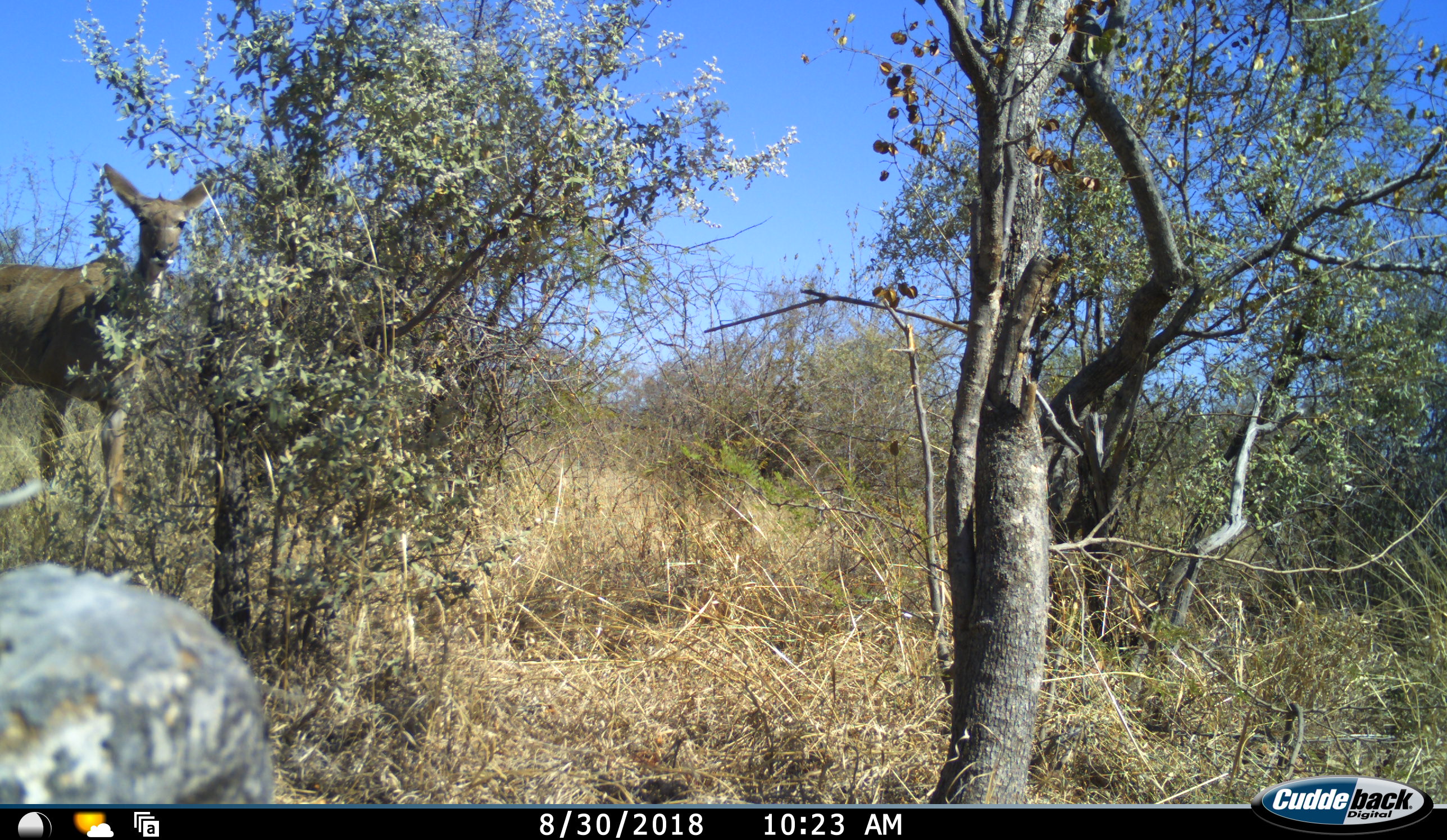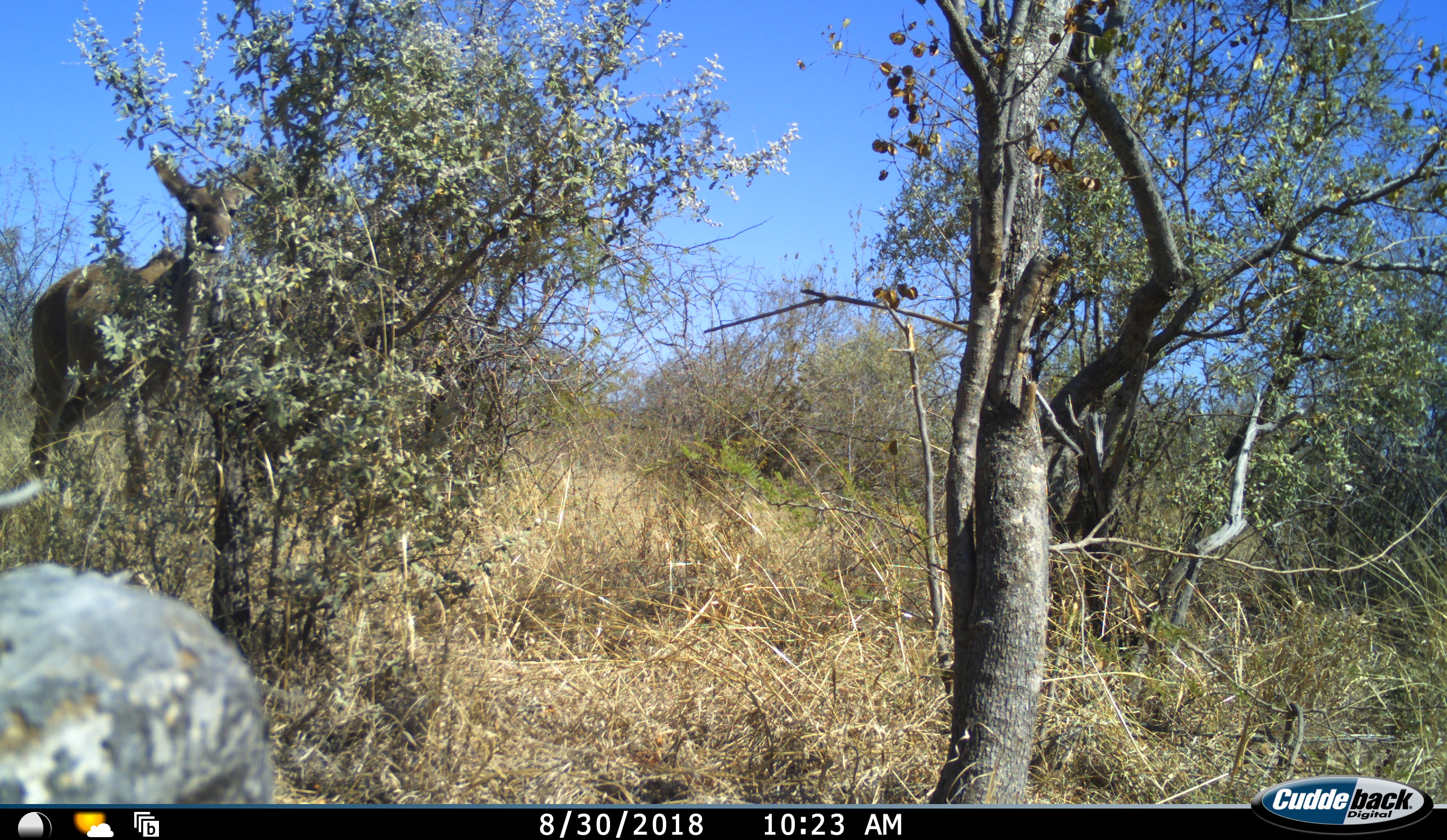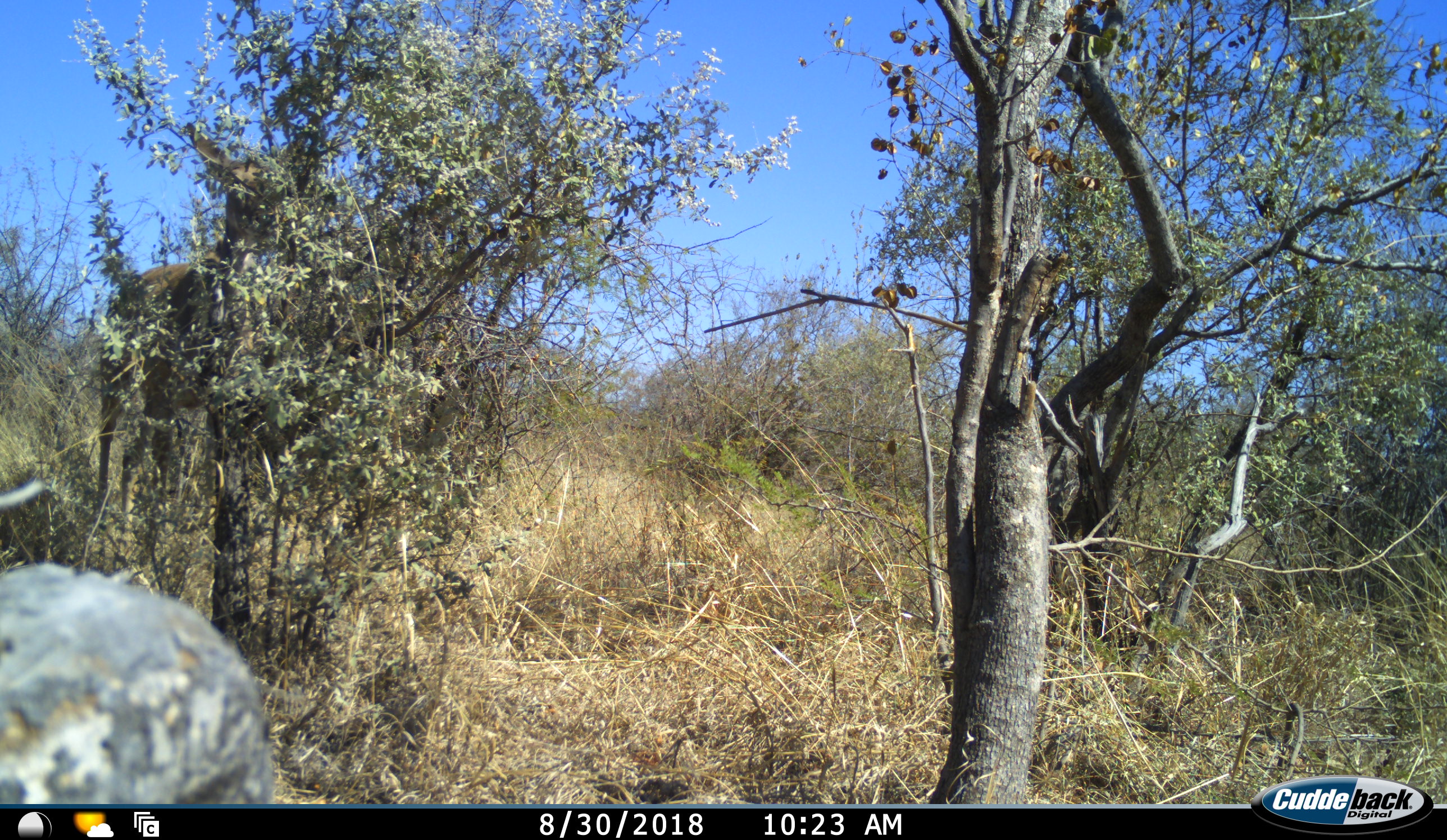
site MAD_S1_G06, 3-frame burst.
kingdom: Animalia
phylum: Chordata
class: Mammalia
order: Artiodactyla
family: Bovidae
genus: Aepyceros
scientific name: Aepyceros melampus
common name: impala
Impala (Aepyceros melampus), count 1. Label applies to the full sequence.